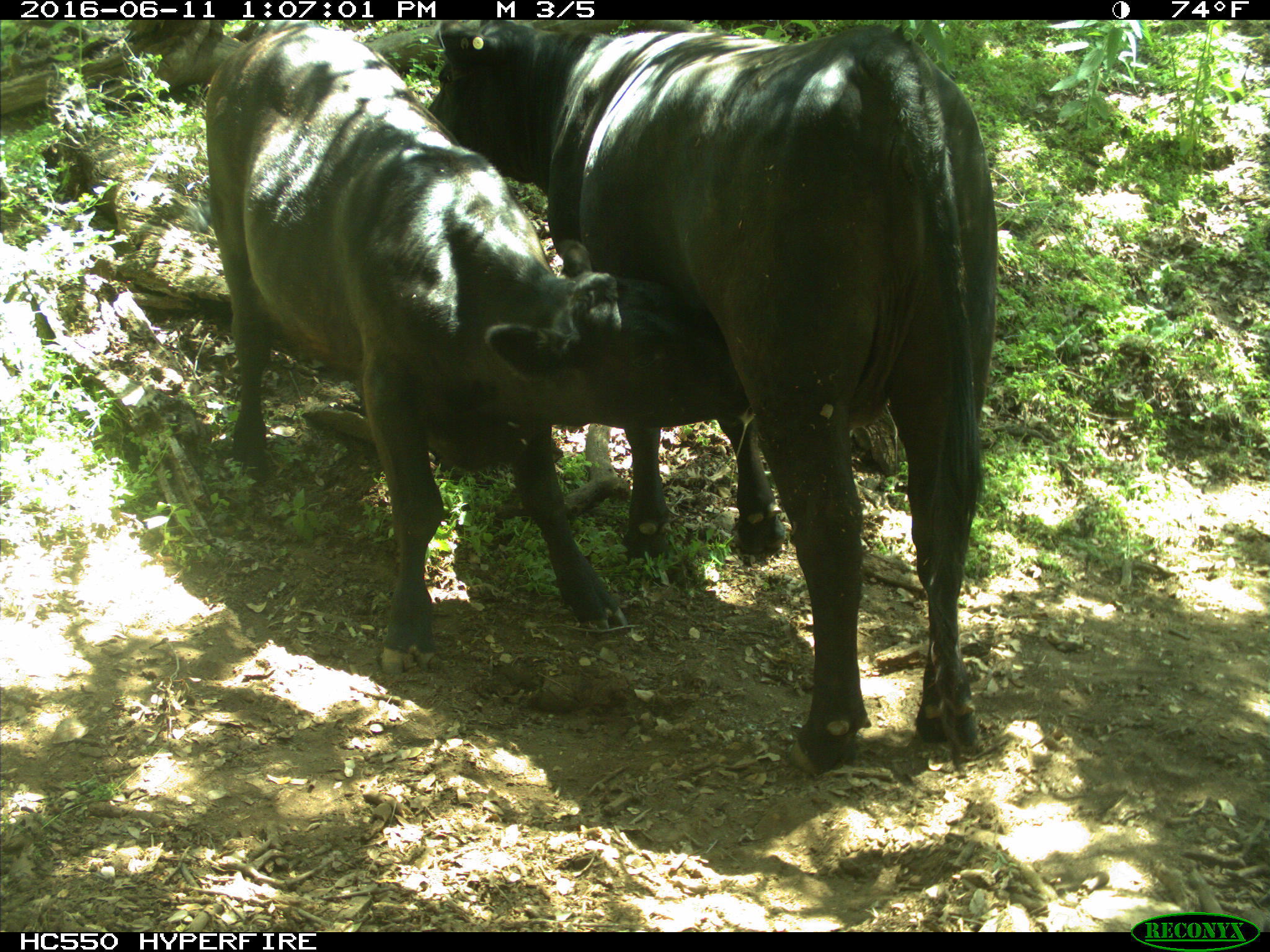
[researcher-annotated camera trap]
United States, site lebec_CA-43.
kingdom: Animalia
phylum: Chordata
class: Mammalia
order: Artiodactyla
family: Bovidae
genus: Bos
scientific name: Bos taurus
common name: domestic cow